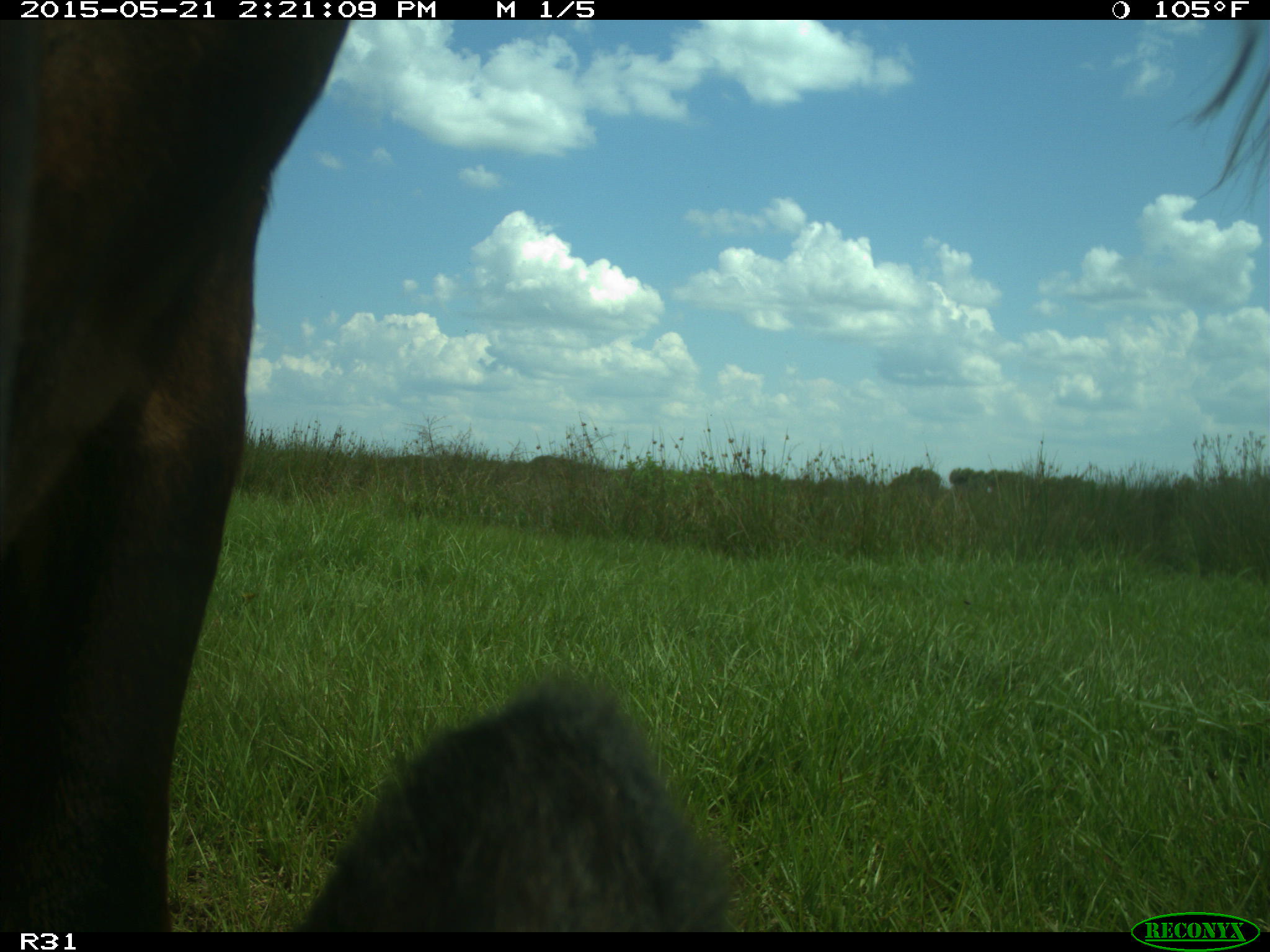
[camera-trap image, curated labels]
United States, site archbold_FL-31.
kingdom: Animalia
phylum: Chordata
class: Mammalia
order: Artiodactyla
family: Bovidae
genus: Bos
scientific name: Bos taurus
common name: domestic cow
Bos taurus (domestic cow).